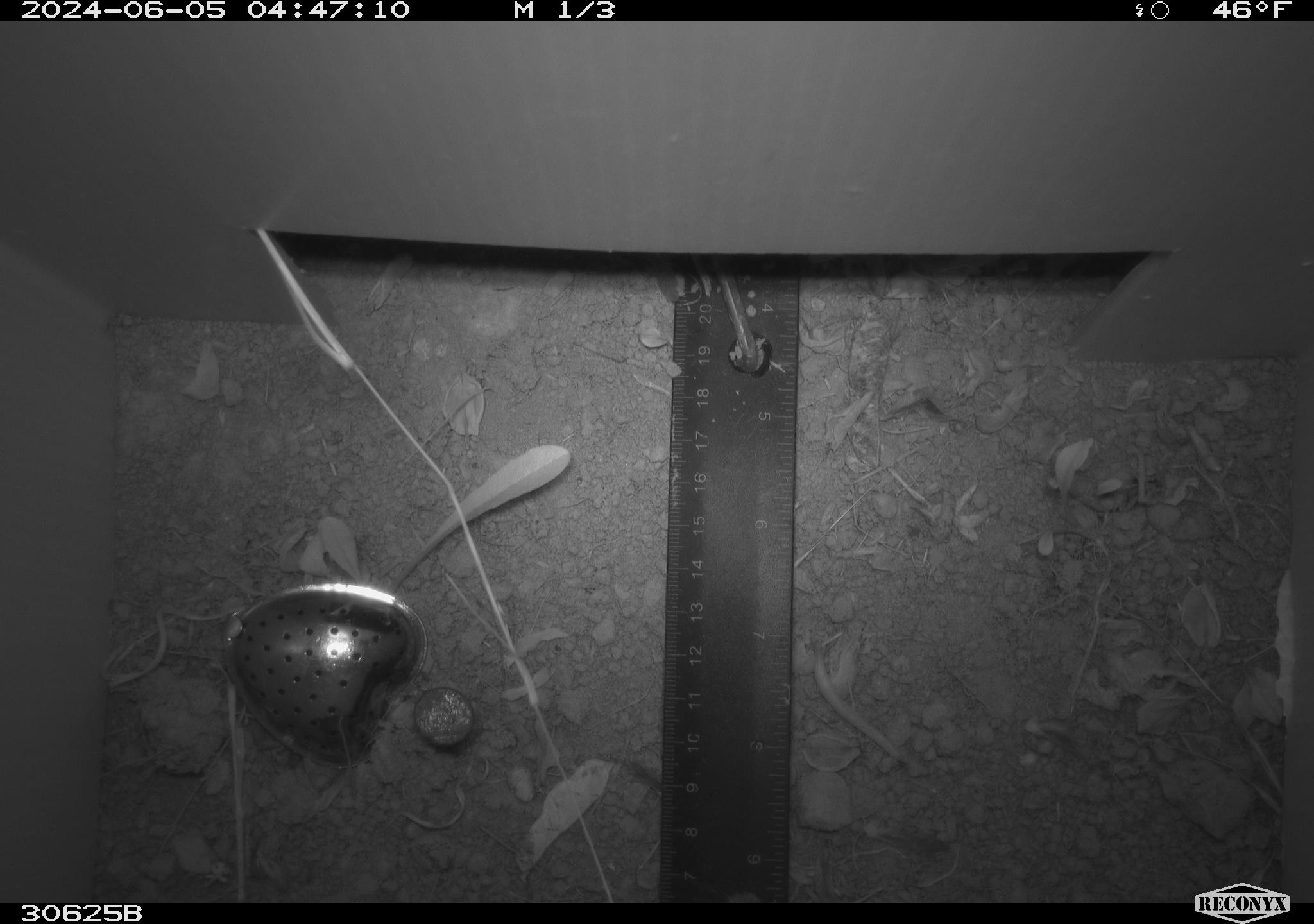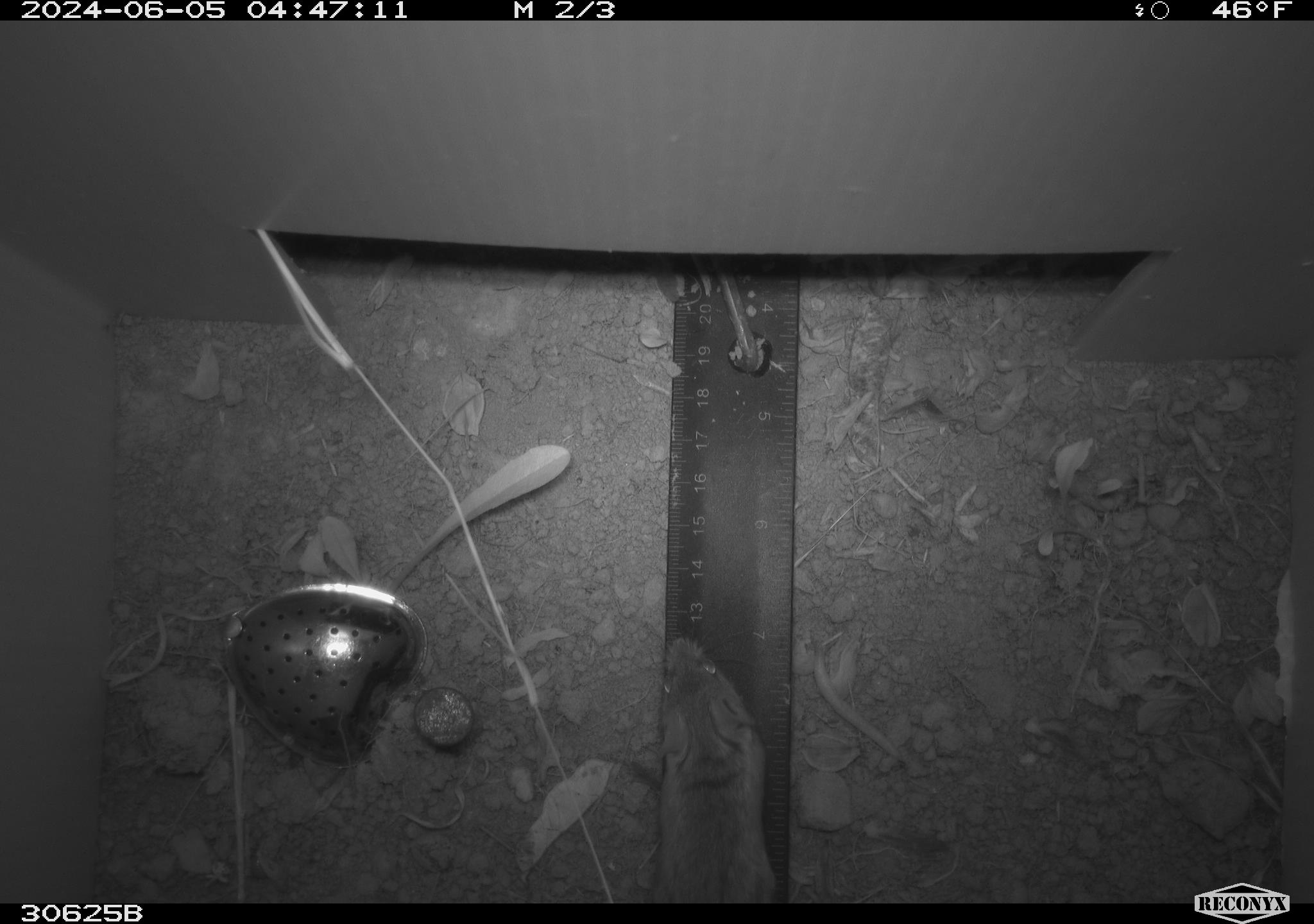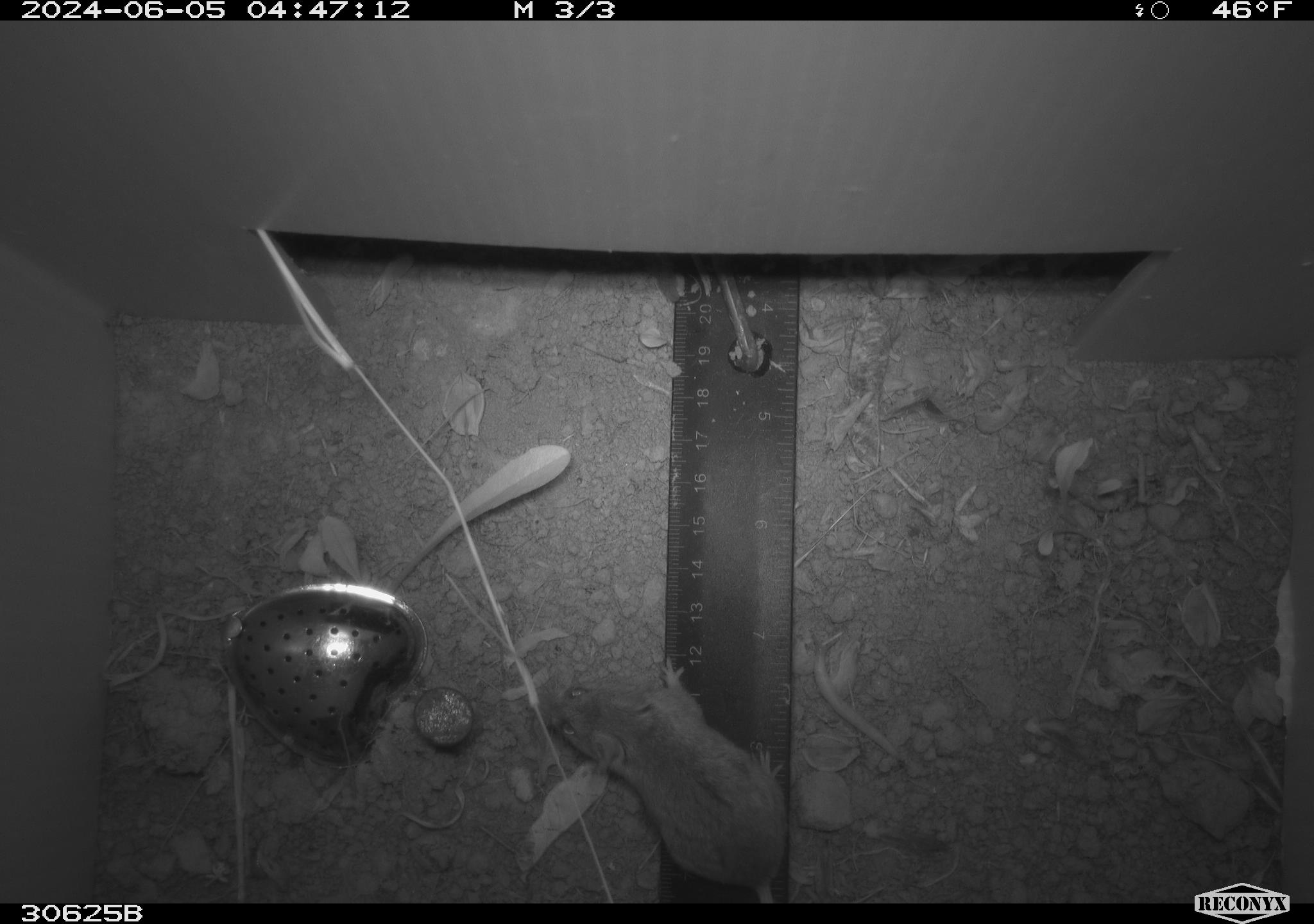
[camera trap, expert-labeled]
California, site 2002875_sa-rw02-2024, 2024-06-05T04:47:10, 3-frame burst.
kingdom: Animalia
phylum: Chordata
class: Mammalia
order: Rodentia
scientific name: Rodentia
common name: mouse species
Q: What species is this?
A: Mouse species (Rodentia).